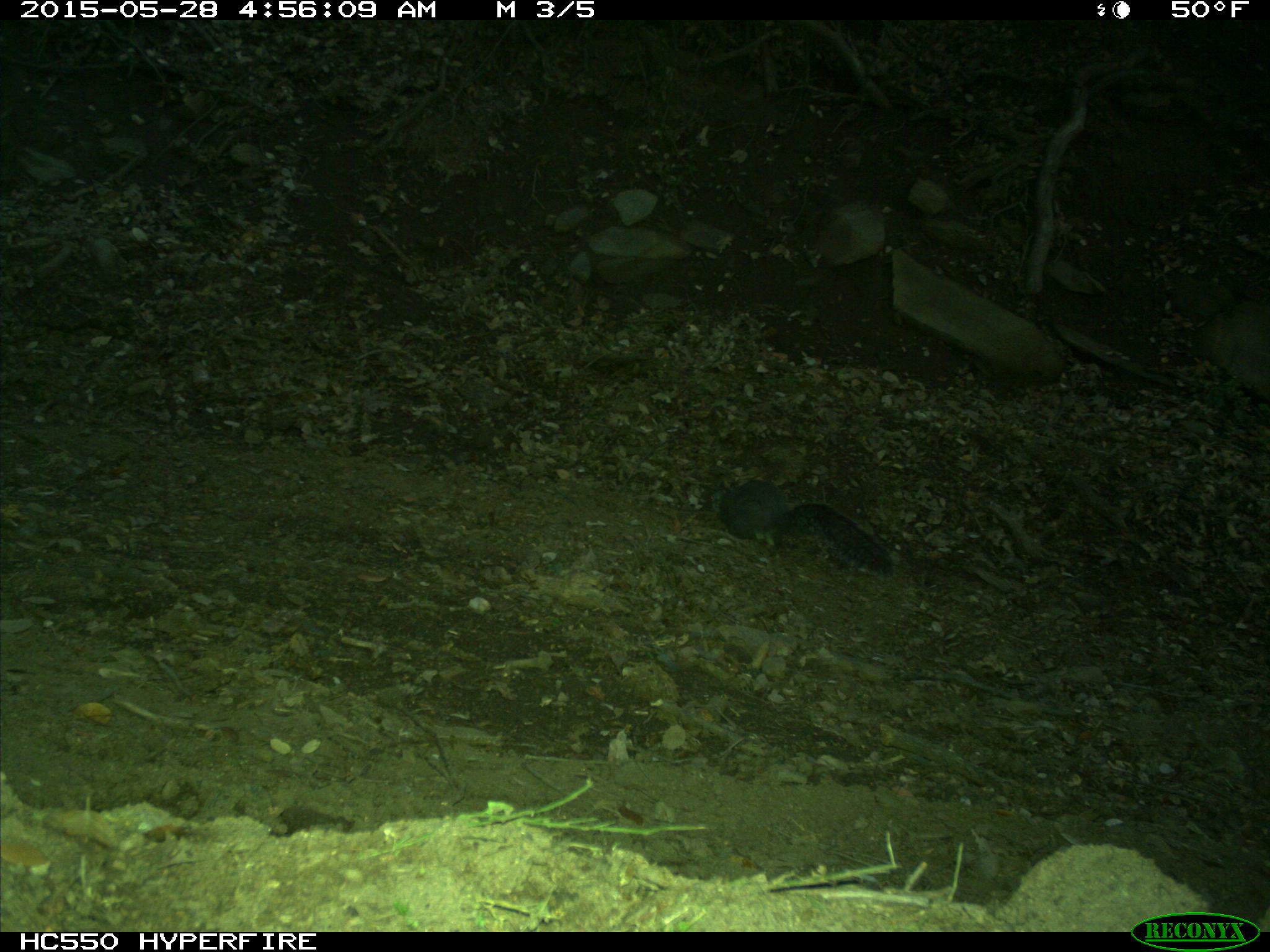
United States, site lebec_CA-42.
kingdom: Animalia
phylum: Chordata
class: Mammalia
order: Rodentia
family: Sciuridae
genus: Sciurus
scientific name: Sciurus carolinensis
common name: eastern gray squirrel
Sciurus carolinensis (eastern gray squirrel).